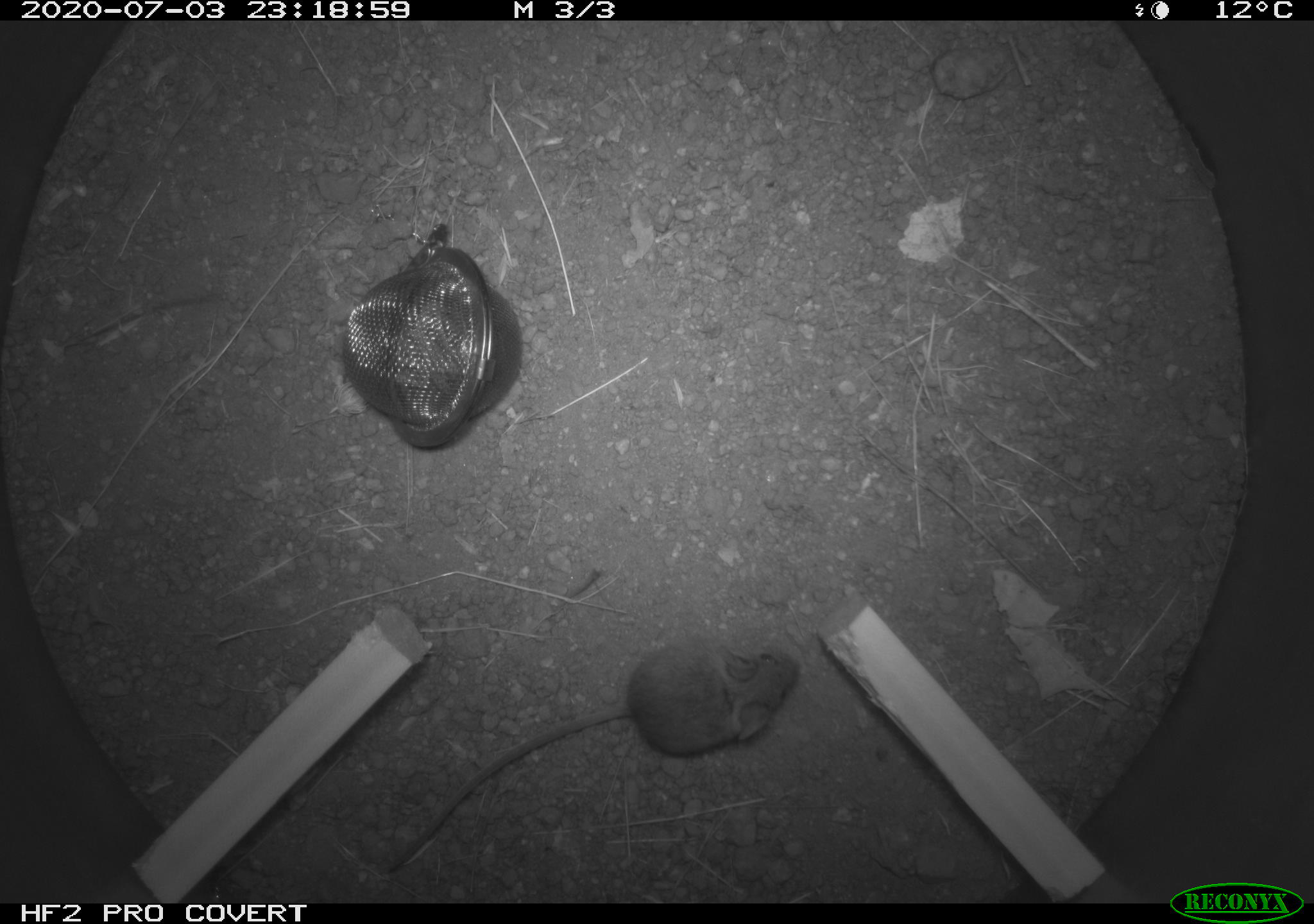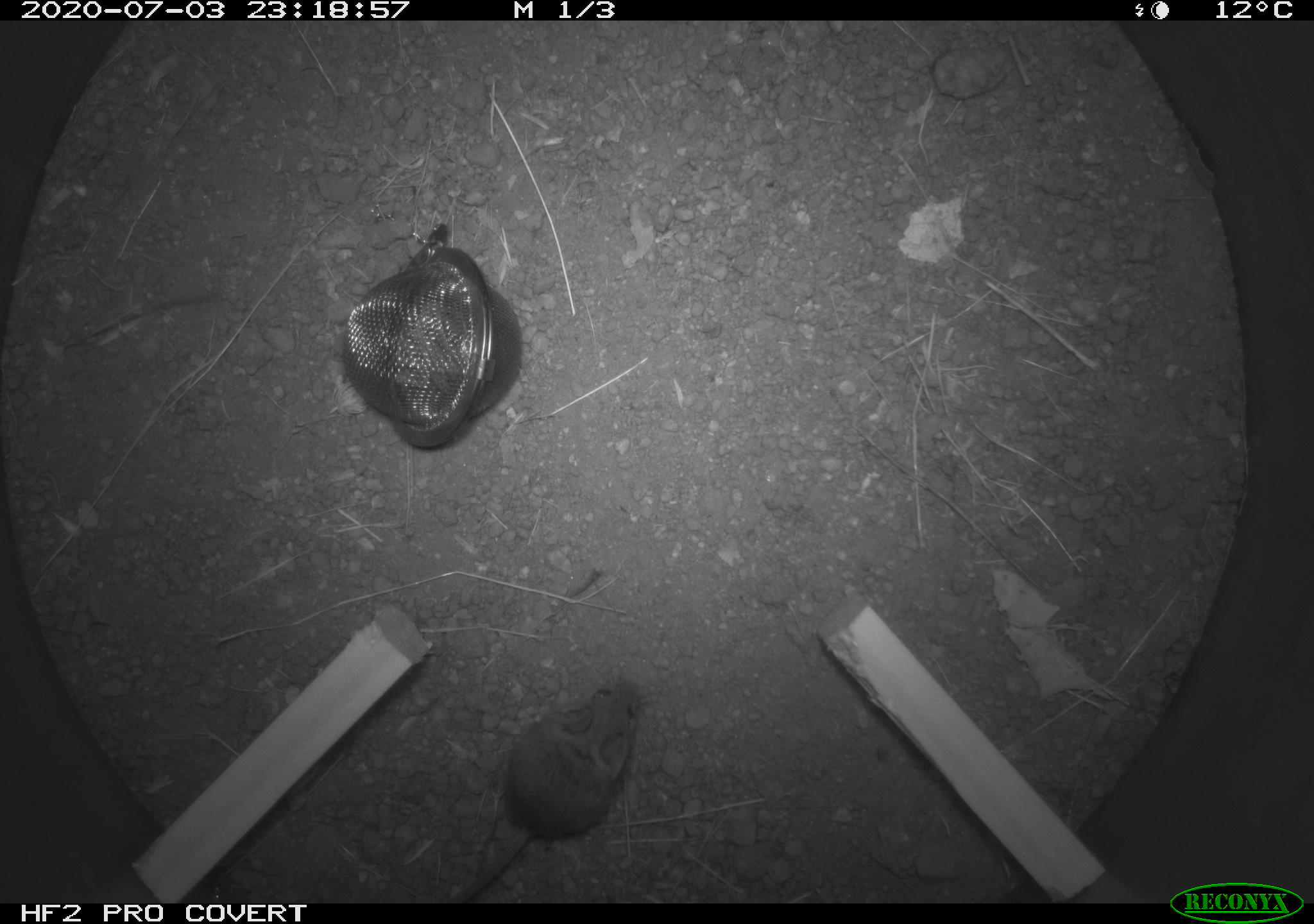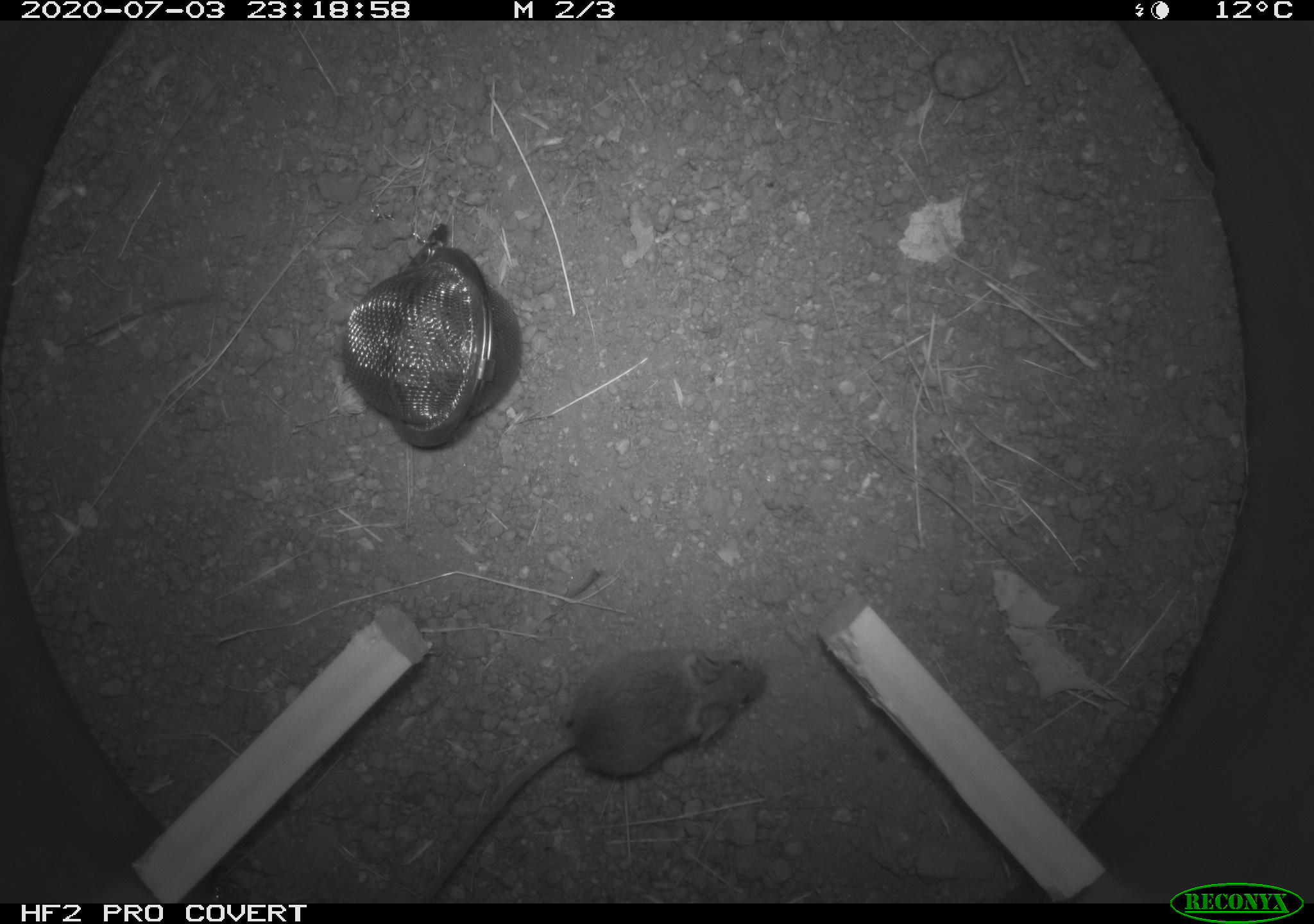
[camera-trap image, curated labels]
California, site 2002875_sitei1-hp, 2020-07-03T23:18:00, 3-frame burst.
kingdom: Animalia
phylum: Chordata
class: Mammalia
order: Rodentia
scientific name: Rodentia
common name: rodent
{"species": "rodent (Rodentia)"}